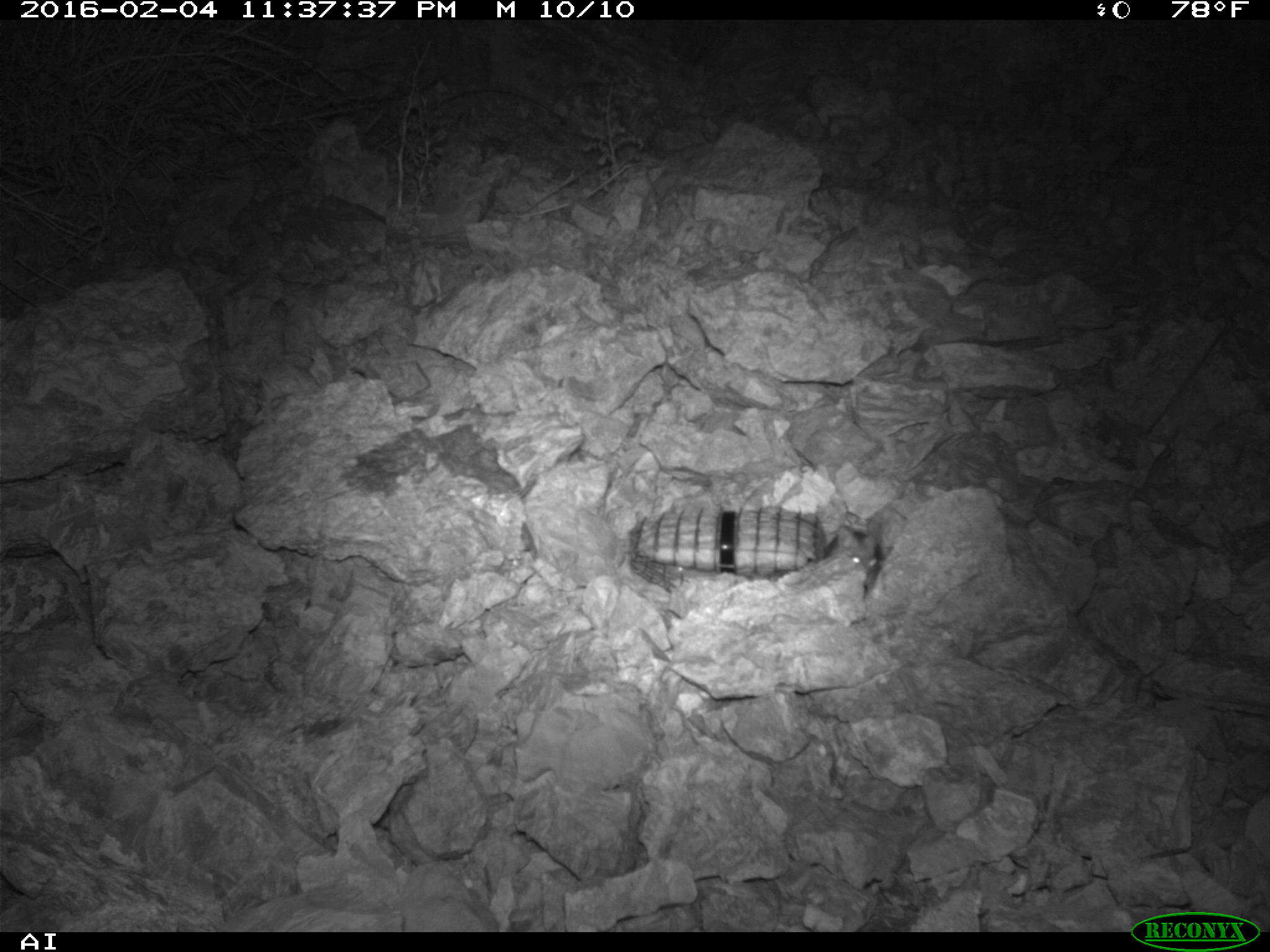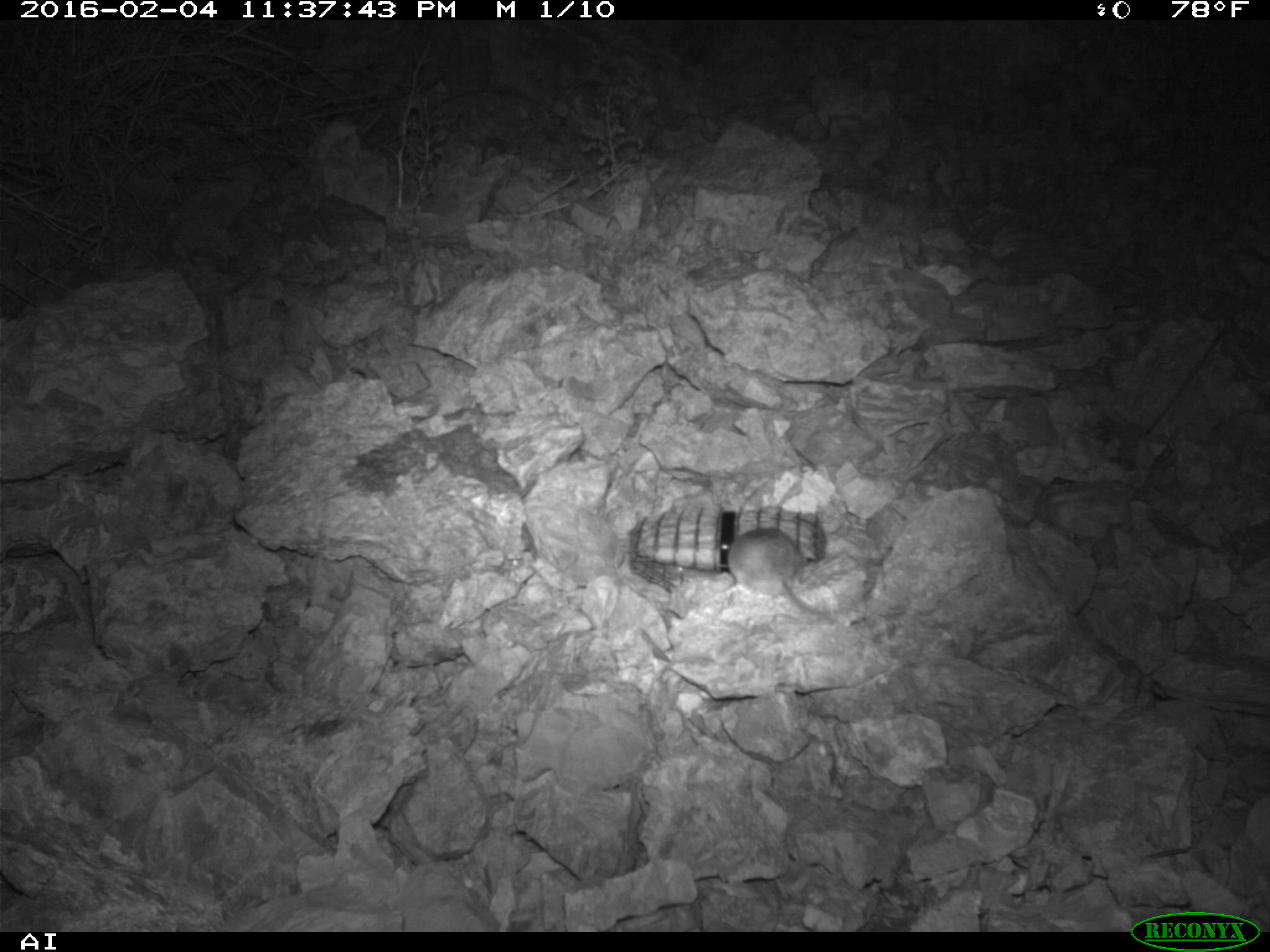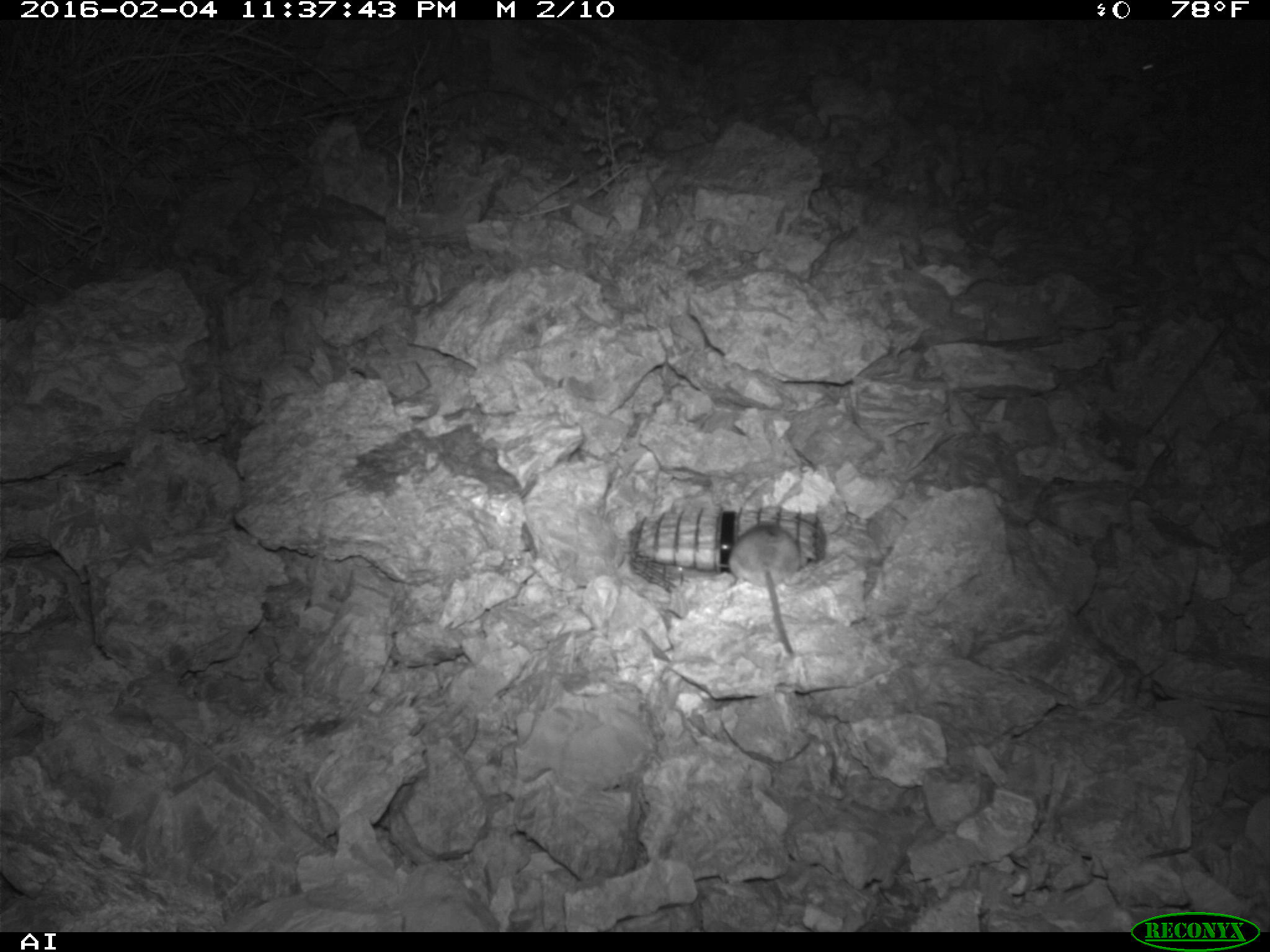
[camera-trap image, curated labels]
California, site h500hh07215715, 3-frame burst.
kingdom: Animalia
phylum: Chordata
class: Mammalia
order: Rodentia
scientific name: Rodentia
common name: rodent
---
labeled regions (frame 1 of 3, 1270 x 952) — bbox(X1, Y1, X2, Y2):
rodent: bbox(823, 524, 882, 590)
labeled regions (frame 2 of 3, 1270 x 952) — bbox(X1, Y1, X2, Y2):
rodent: bbox(730, 522, 835, 620)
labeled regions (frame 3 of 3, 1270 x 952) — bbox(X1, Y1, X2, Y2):
rodent: bbox(727, 522, 801, 653); bbox(1139, 42, 1223, 82)